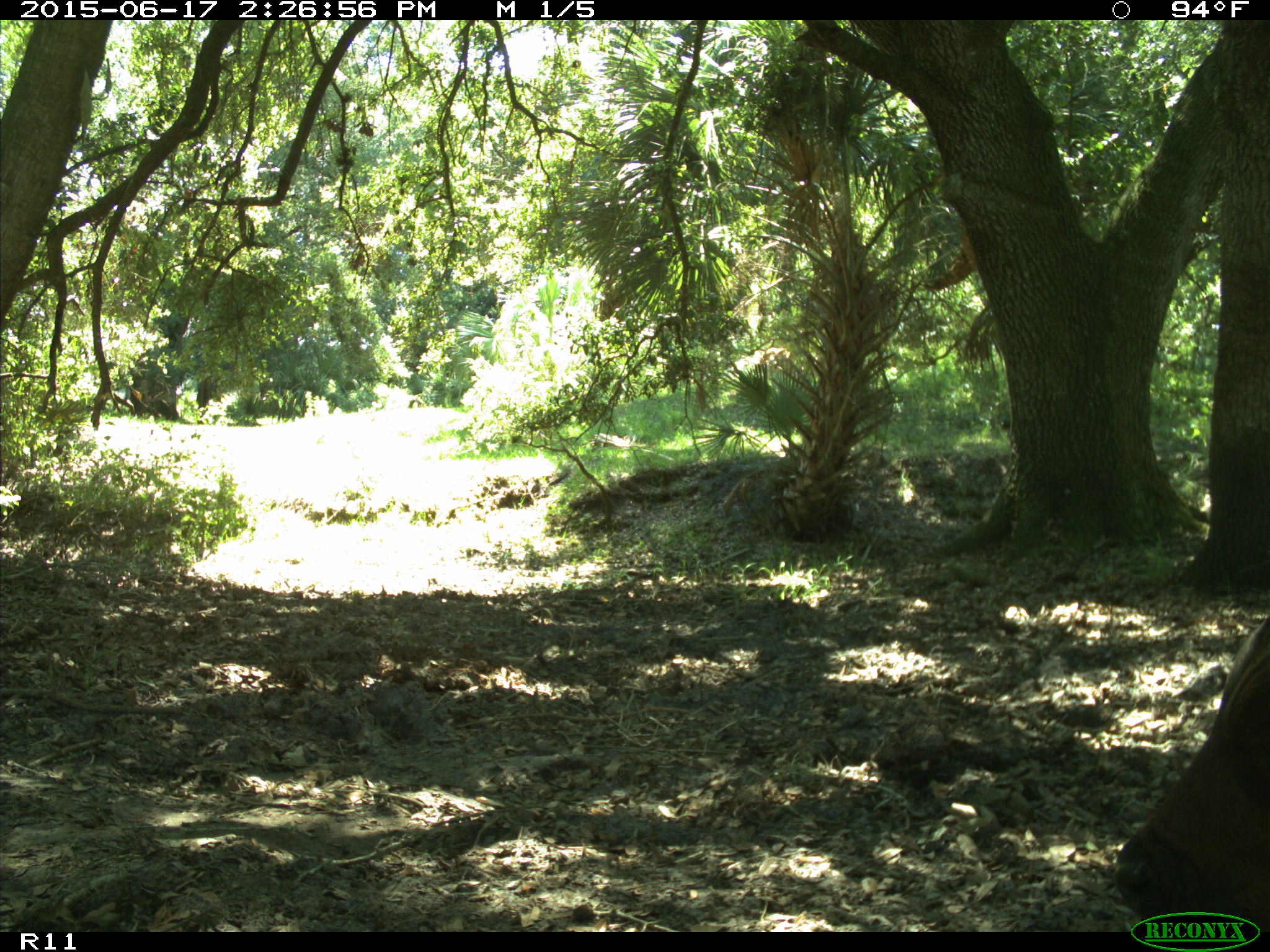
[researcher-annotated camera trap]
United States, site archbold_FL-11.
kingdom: Animalia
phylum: Chordata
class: Mammalia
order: Artiodactyla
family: Bovidae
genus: Bos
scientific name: Bos taurus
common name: domestic cow